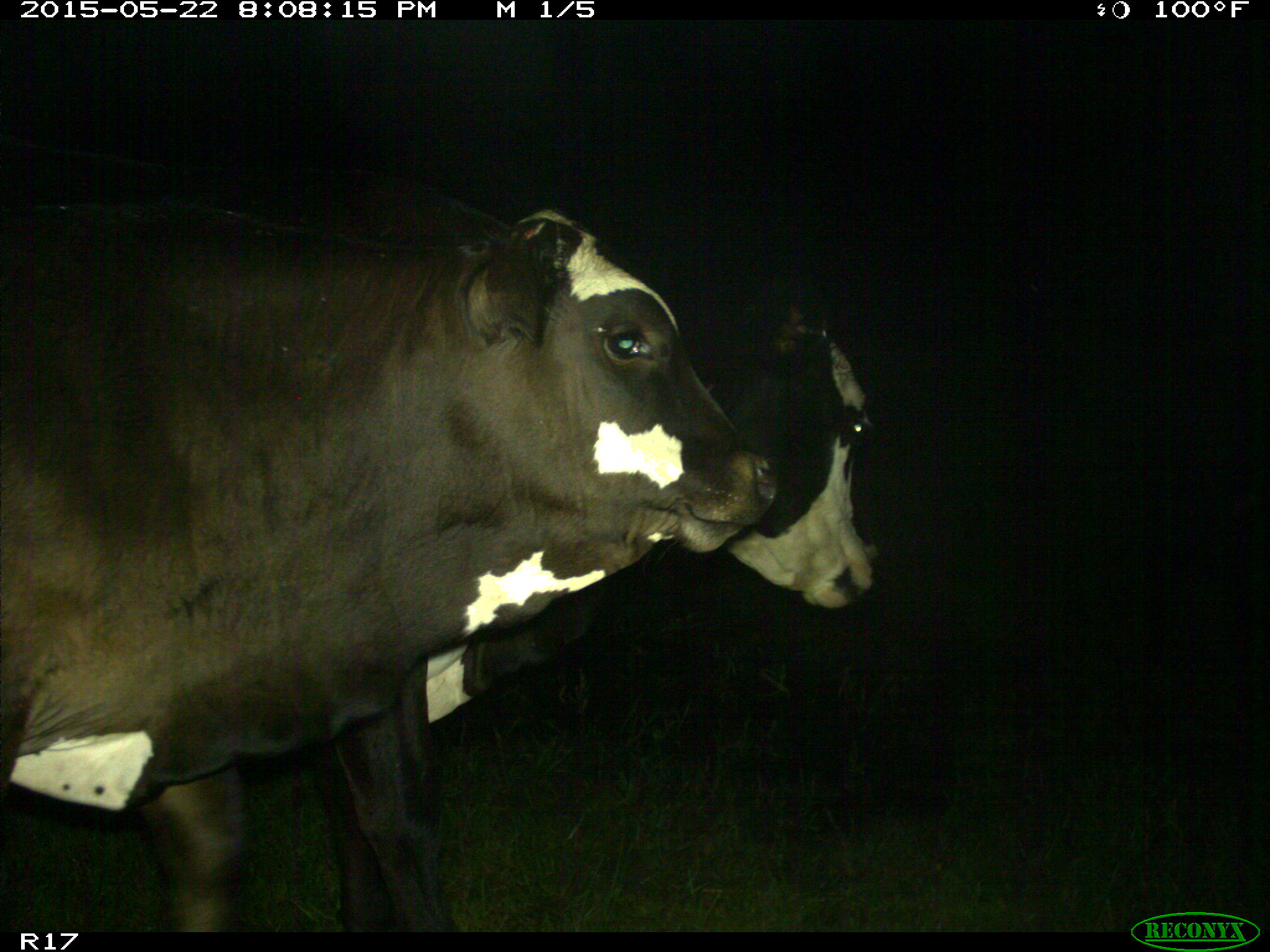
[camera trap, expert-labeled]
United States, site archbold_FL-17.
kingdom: Animalia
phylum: Chordata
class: Mammalia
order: Artiodactyla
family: Bovidae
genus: Bos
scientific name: Bos taurus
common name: domestic cow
Bos taurus (domestic cow).